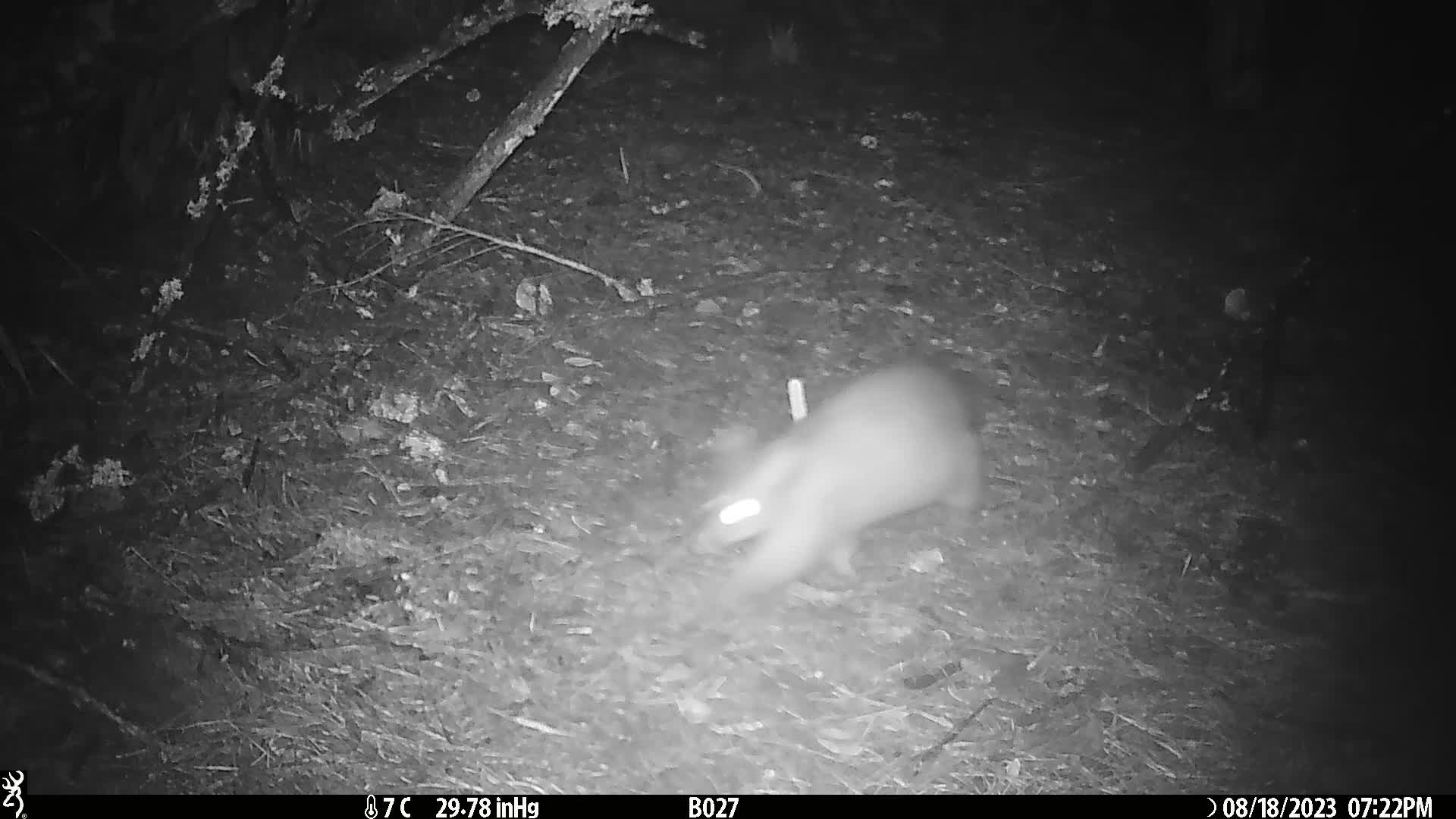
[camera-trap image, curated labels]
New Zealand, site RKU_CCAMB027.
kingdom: Animalia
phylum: Chordata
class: Mammalia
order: Diprotodontia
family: Phalangeridae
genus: Trichosurus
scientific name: Trichosurus vulpecula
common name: common brushtail possum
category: possum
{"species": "possum (common brushtail possum) (Trichosurus vulpecula)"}